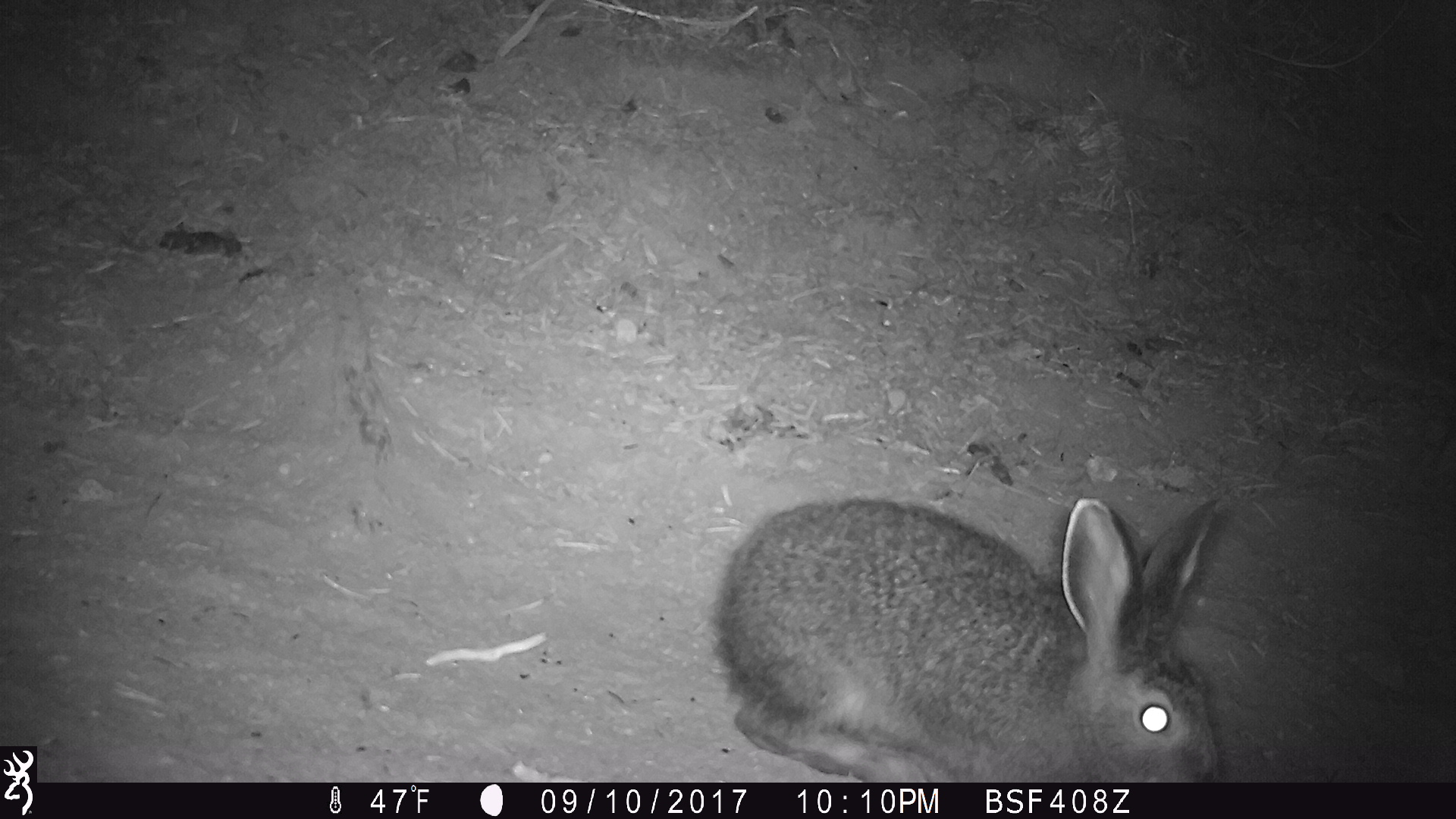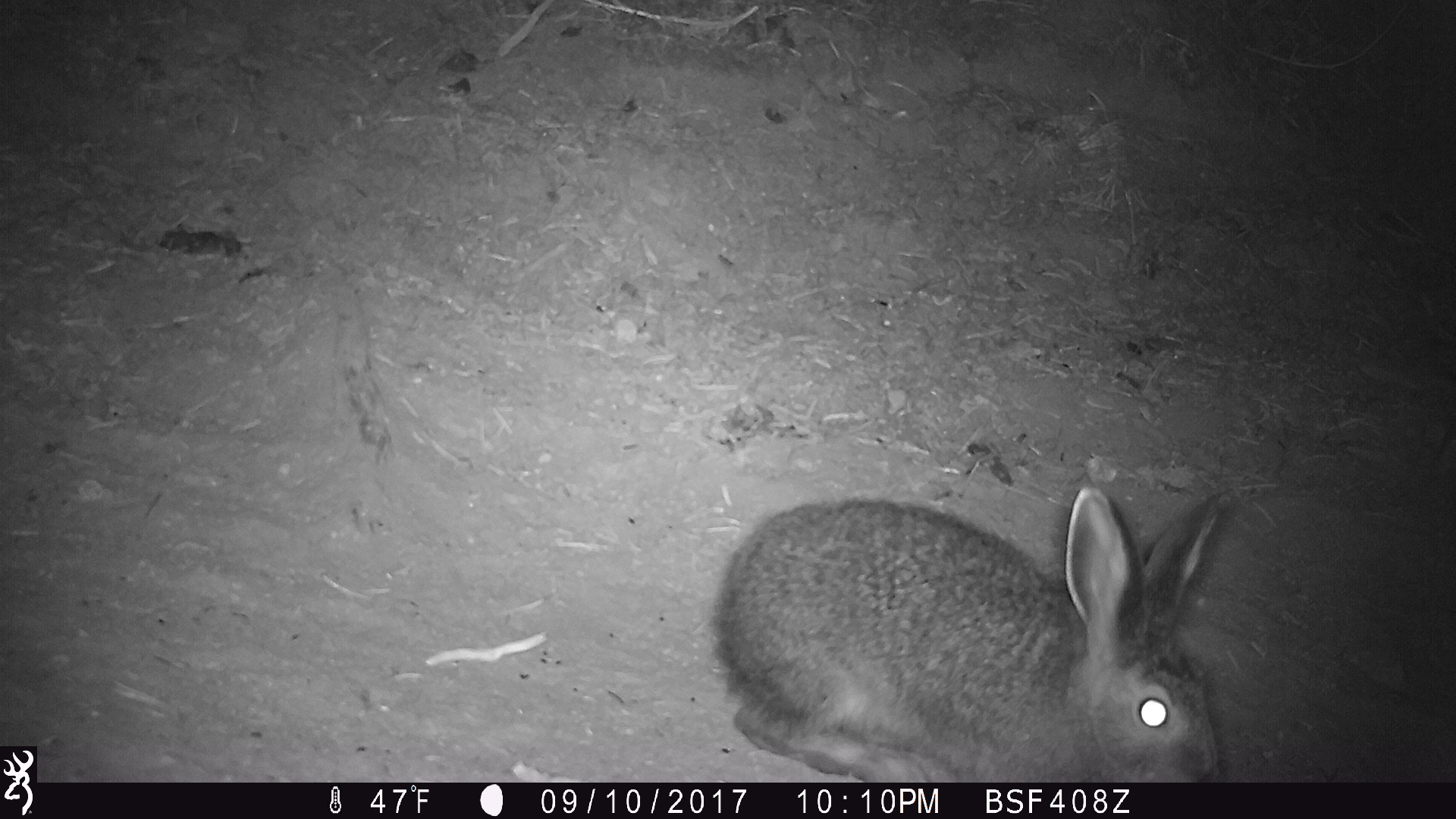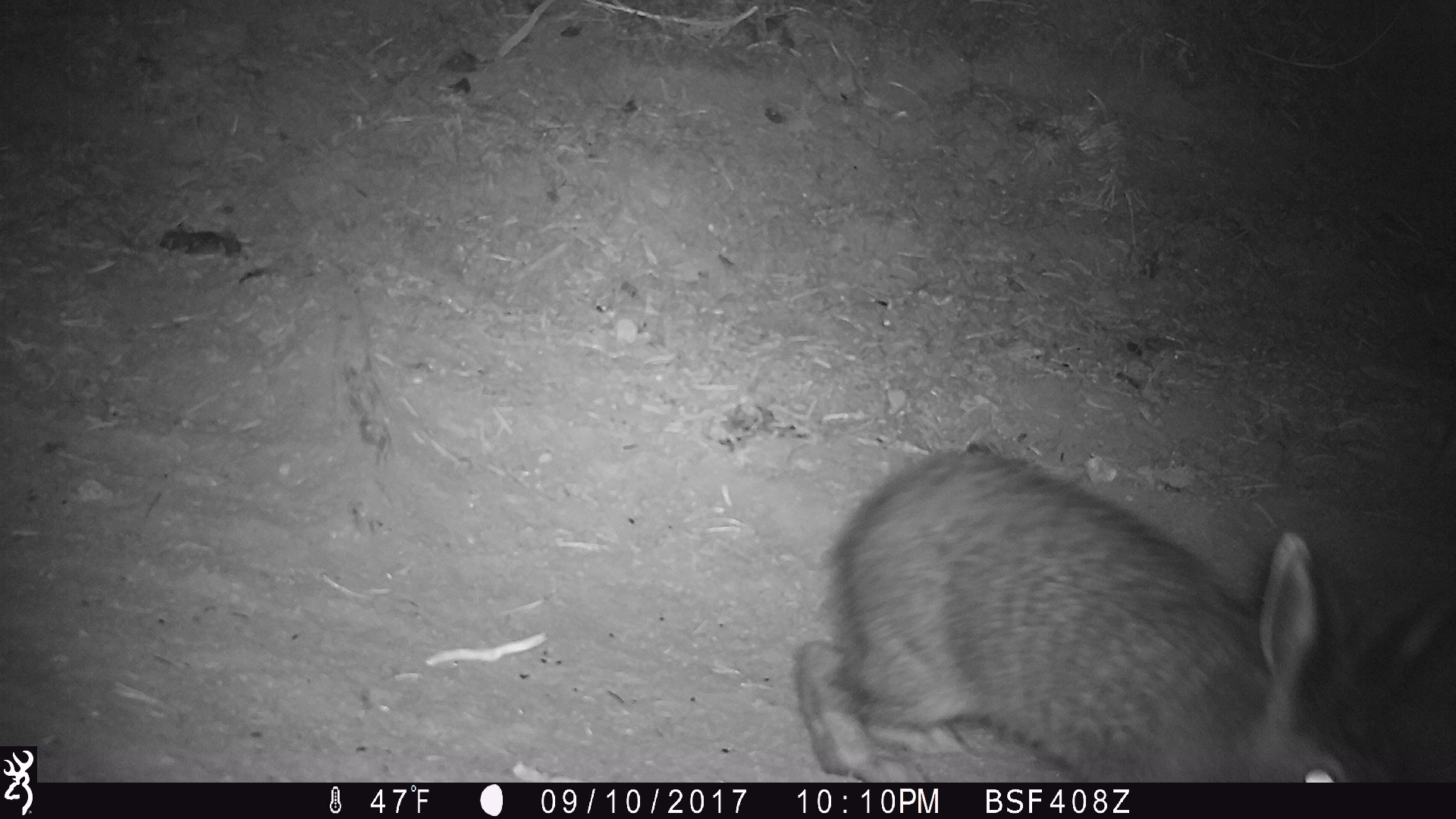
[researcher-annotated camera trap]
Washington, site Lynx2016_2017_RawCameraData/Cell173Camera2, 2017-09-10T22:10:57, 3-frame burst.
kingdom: Animalia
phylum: Chordata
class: Mammalia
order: Lagomorpha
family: Leporidae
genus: Lepus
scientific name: Lepus americanus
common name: snowshoe hare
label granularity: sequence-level